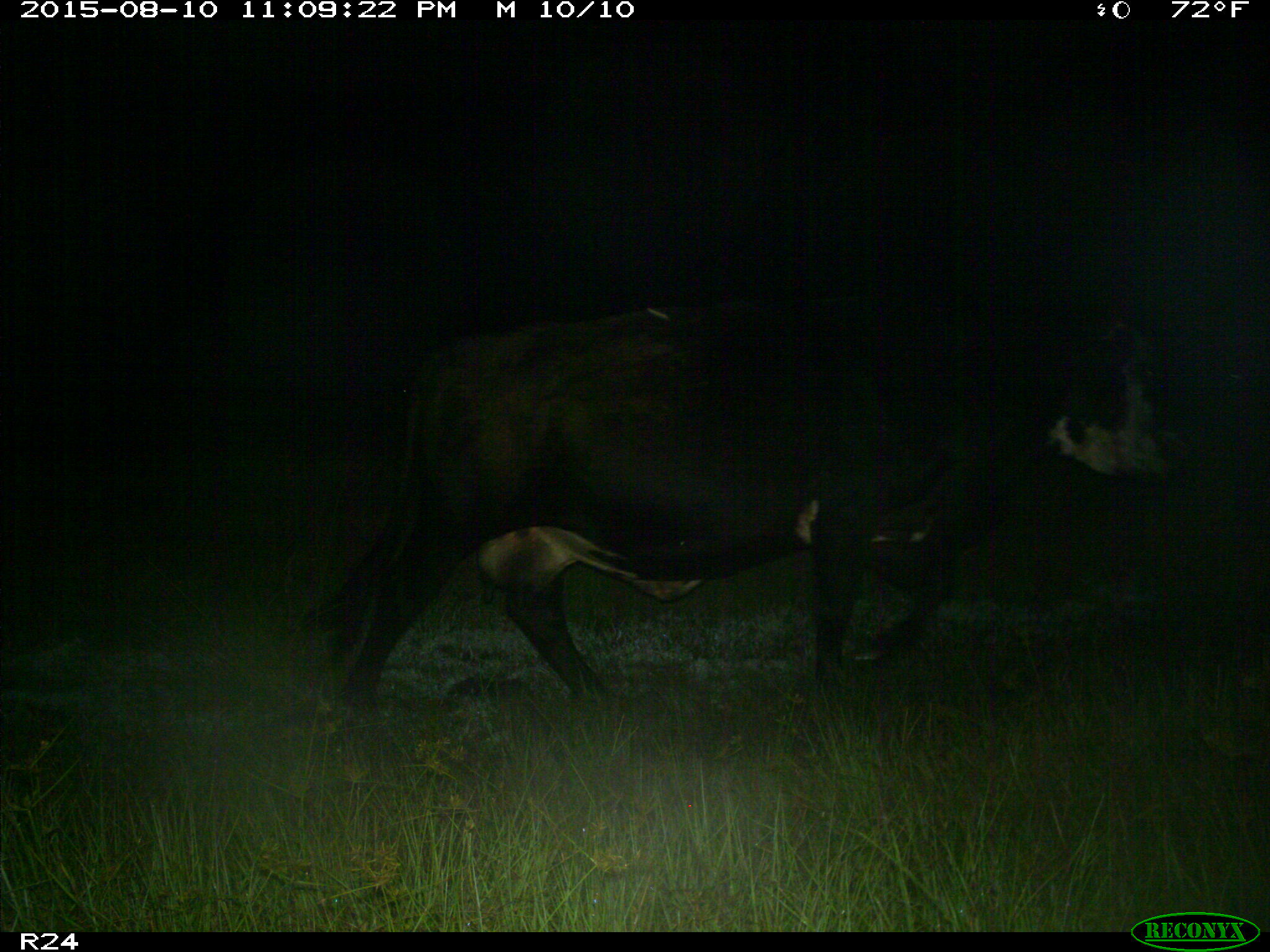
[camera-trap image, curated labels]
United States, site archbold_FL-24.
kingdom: Animalia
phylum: Chordata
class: Mammalia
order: Artiodactyla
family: Bovidae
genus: Bos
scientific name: Bos taurus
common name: domestic cow